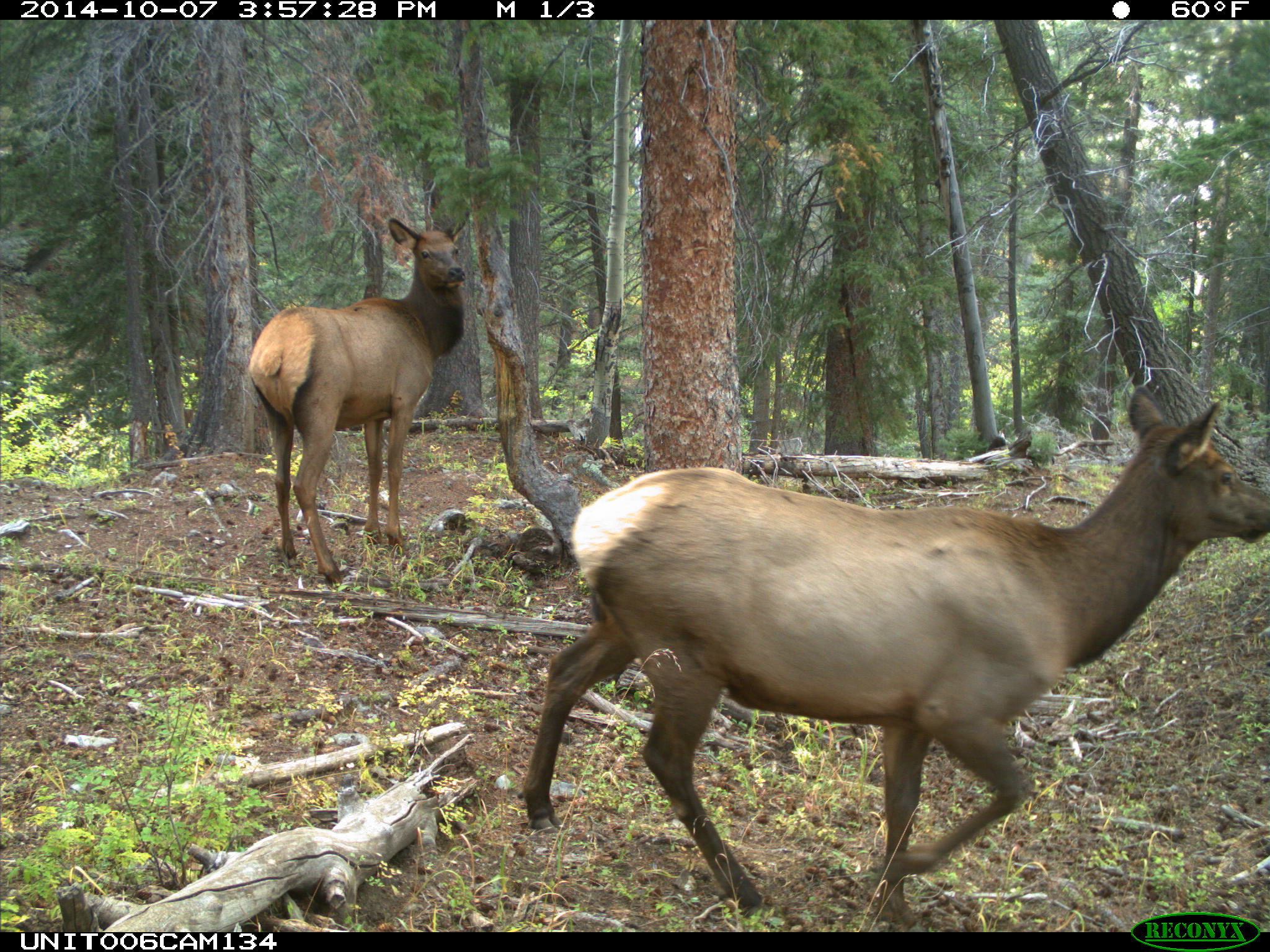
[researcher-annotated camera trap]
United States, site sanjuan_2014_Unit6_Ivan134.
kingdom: Animalia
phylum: Chordata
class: Mammalia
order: Artiodactyla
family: Cervidae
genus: Cervus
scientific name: Cervus elaphus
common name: red deer